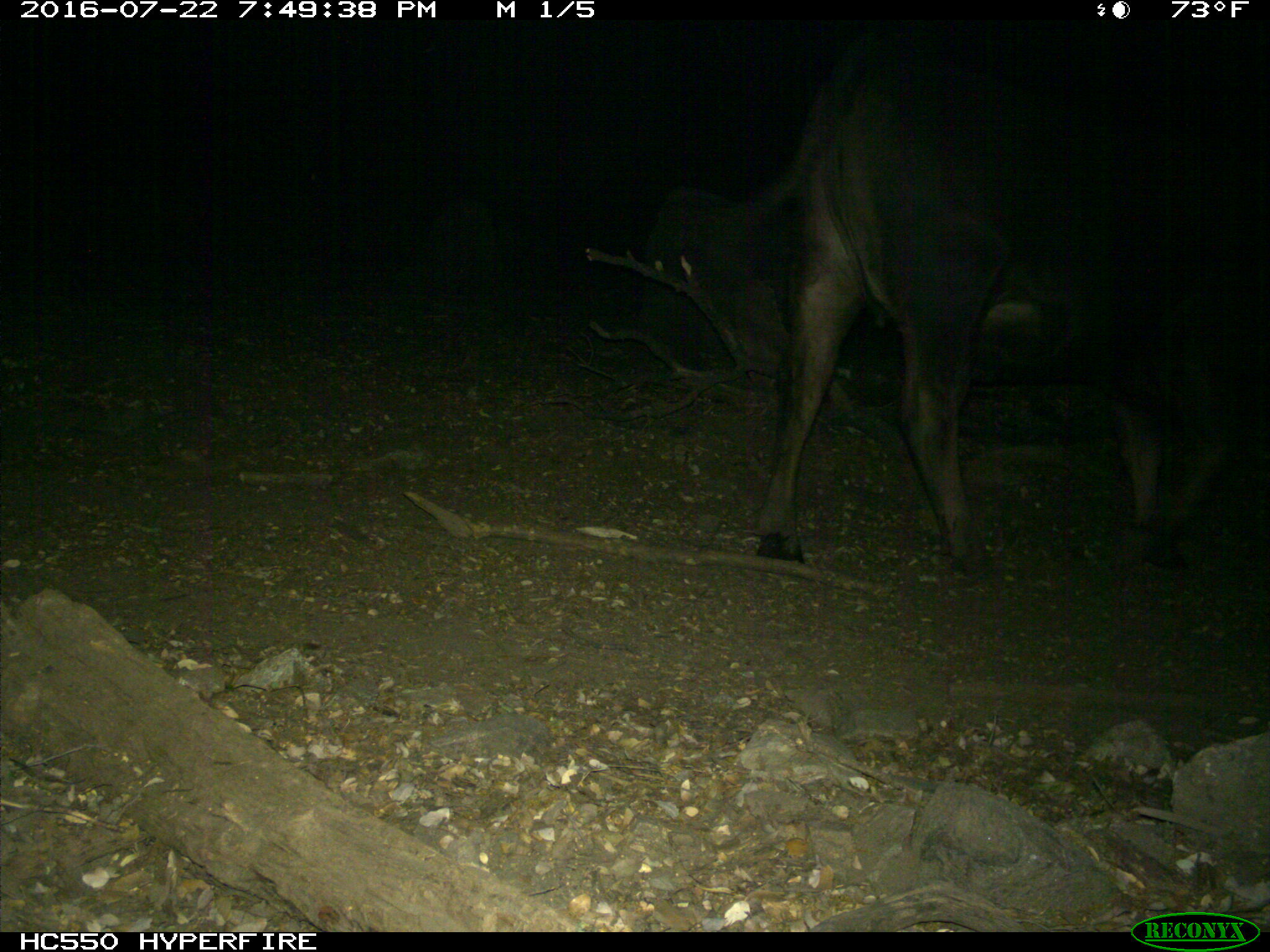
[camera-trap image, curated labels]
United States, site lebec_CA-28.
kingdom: Animalia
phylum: Chordata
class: Mammalia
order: Artiodactyla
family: Bovidae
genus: Bos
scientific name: Bos taurus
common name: domestic cow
Bos taurus (domestic cow).